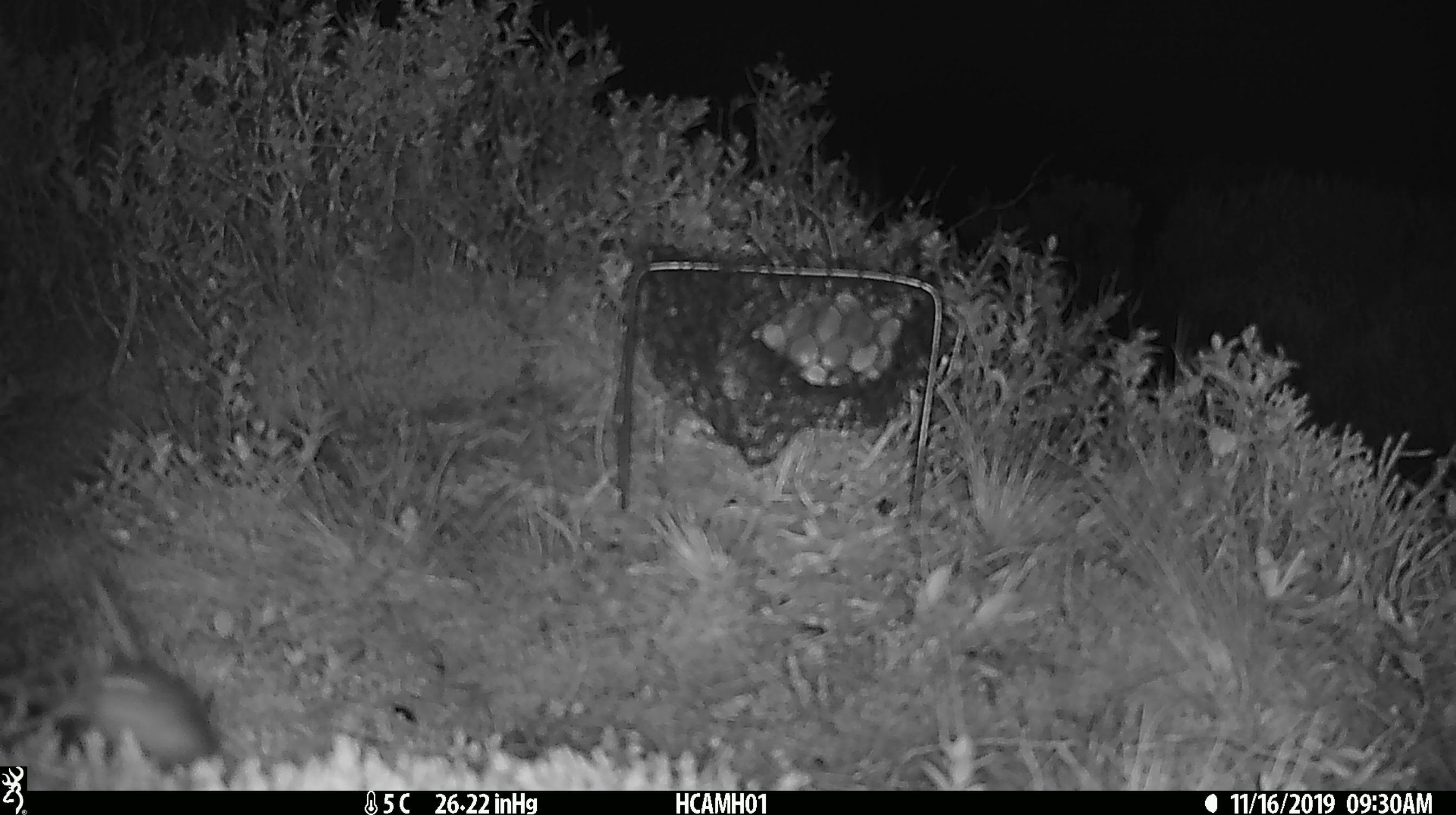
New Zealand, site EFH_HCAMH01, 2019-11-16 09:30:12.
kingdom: Animalia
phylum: Chordata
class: Mammalia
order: Rodentia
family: Muridae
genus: Mus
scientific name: Mus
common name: mouse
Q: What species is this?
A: Mouse (Mus).